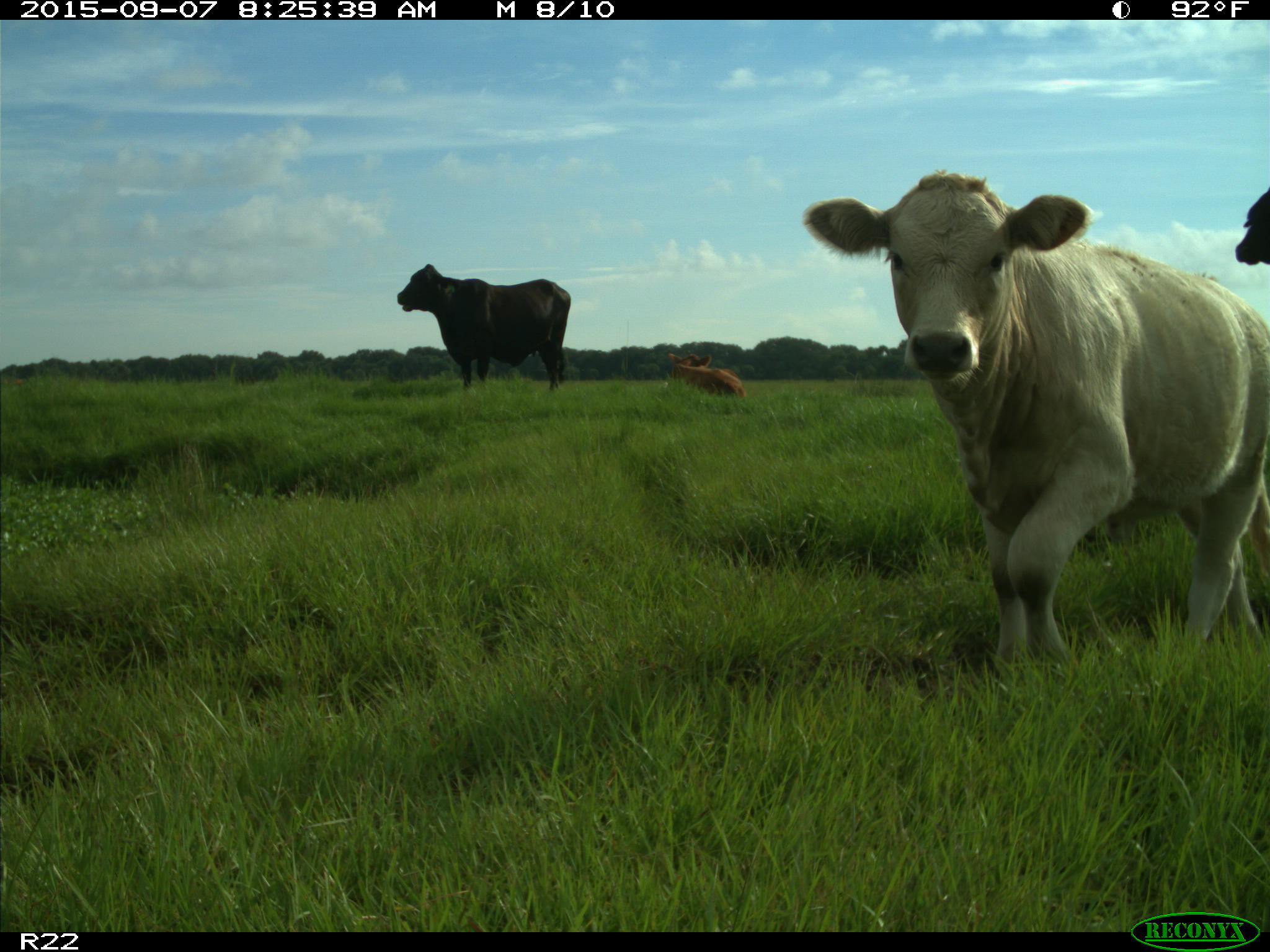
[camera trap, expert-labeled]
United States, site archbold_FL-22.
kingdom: Animalia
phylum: Chordata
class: Mammalia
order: Artiodactyla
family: Bovidae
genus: Bos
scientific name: Bos taurus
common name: domestic cow